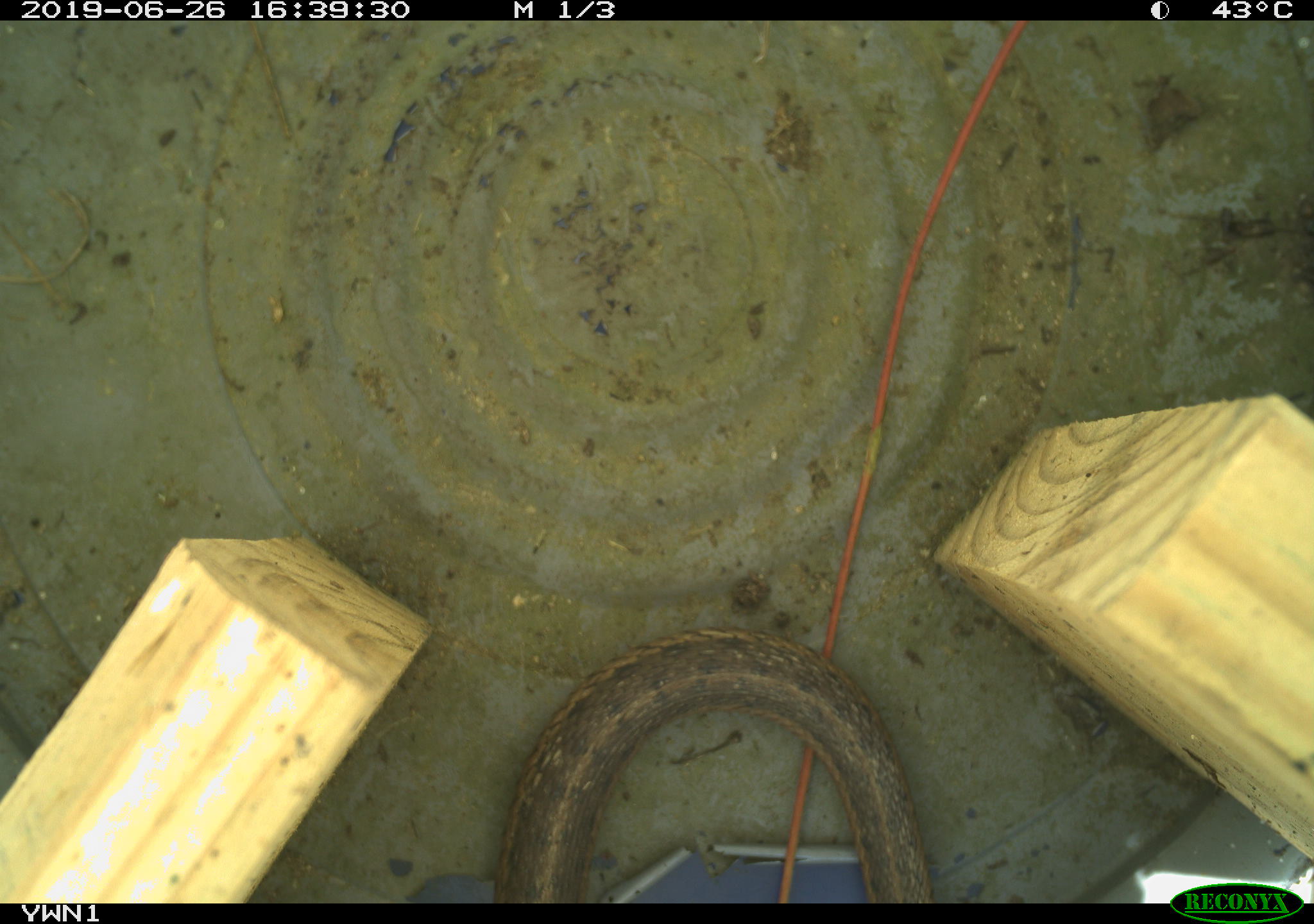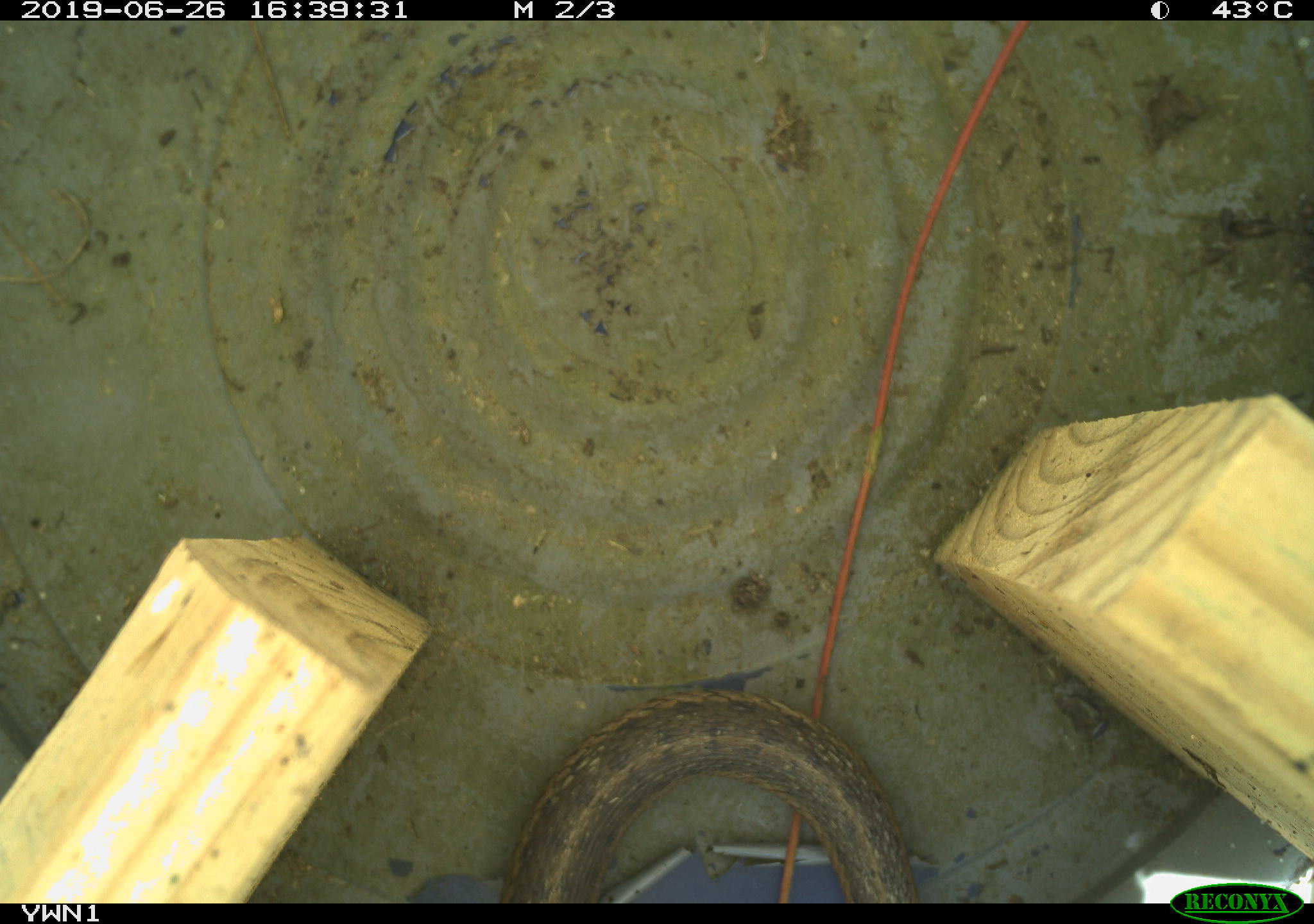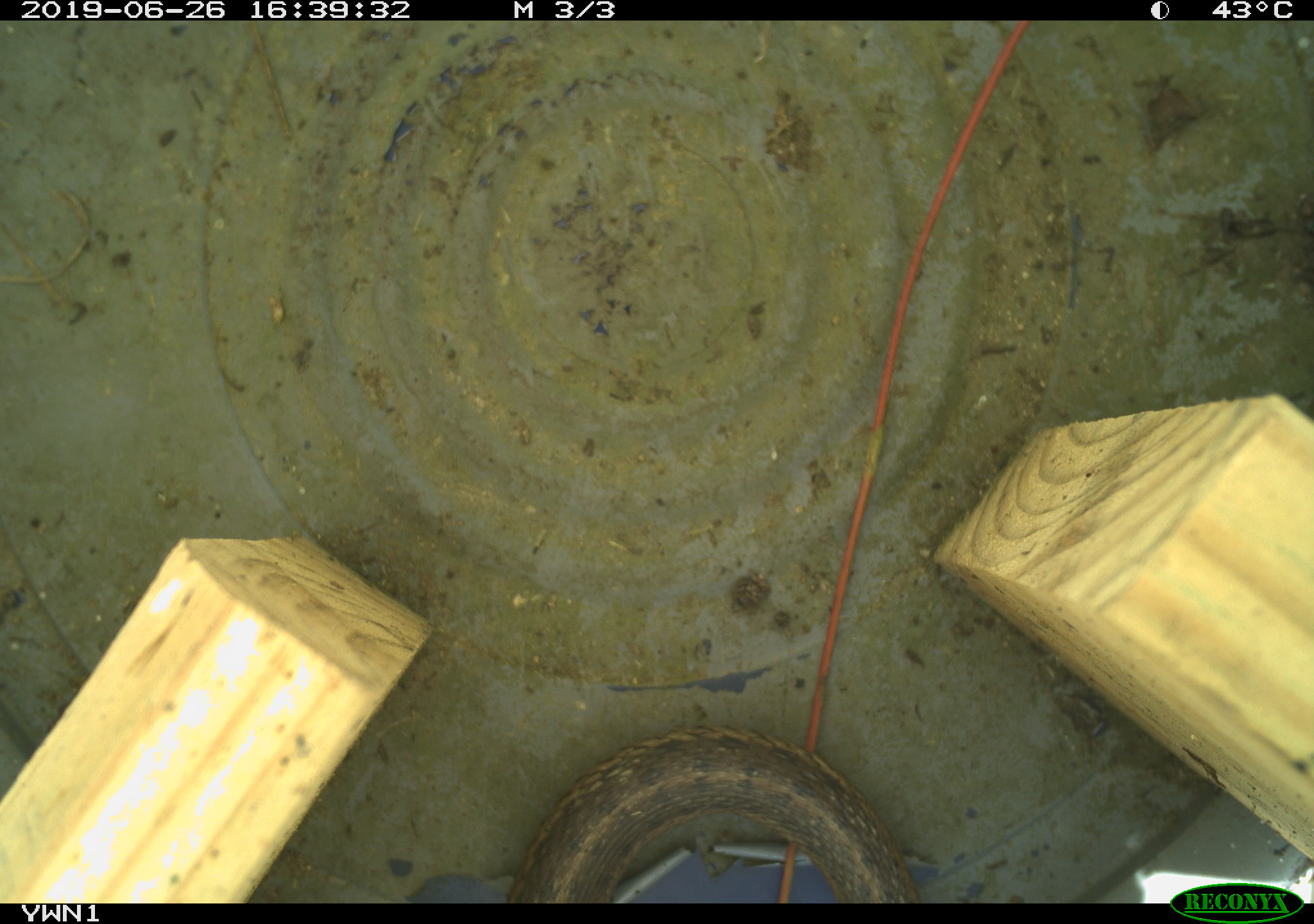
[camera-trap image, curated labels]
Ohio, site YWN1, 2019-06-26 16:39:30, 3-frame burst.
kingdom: Animalia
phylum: Chordata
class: Reptilia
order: Squamata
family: Colubridae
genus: Thamnophis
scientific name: Thamnophis sirtalis sirtalis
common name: eastern gartersnake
Eastern gartersnake (Thamnophis sirtalis sirtalis).